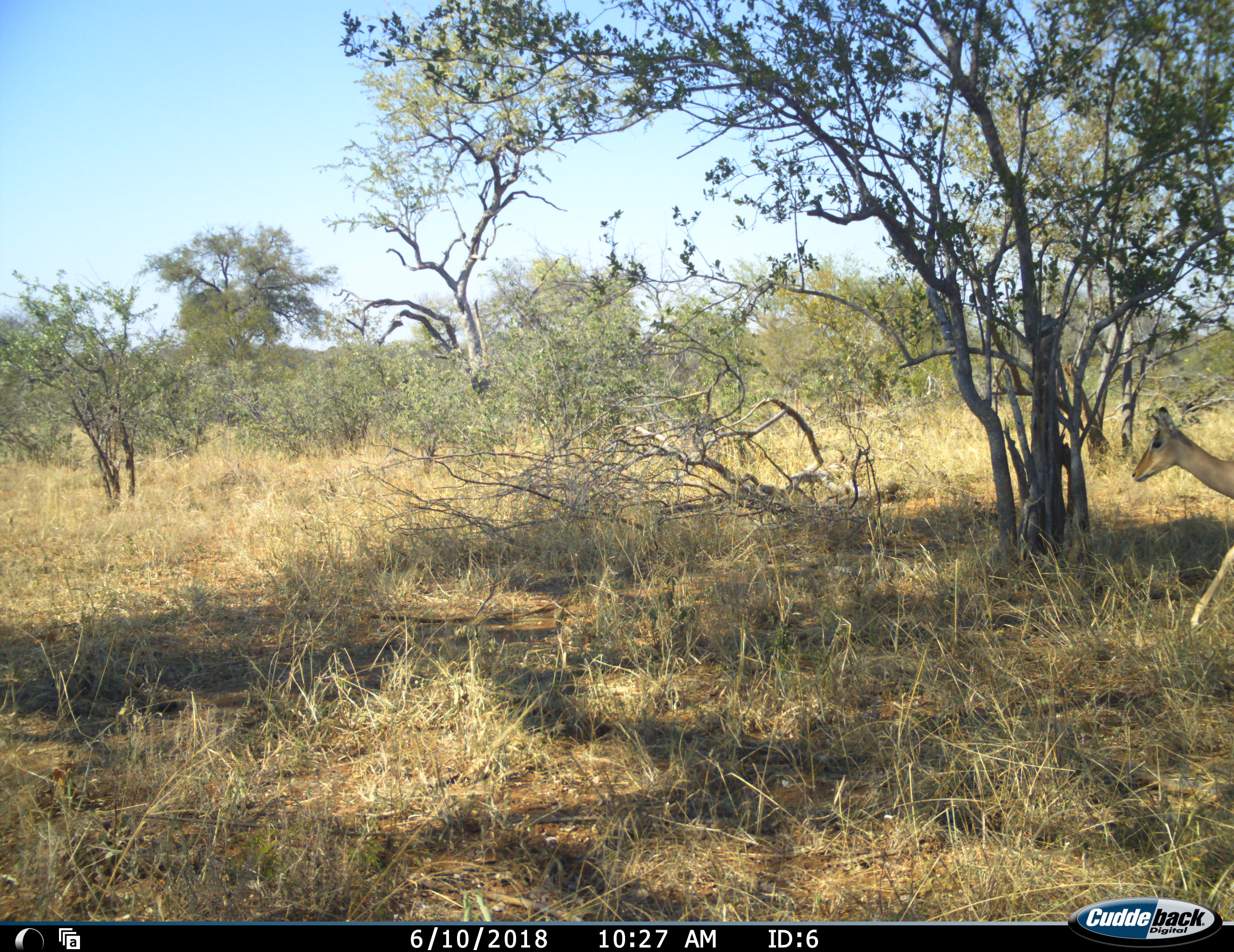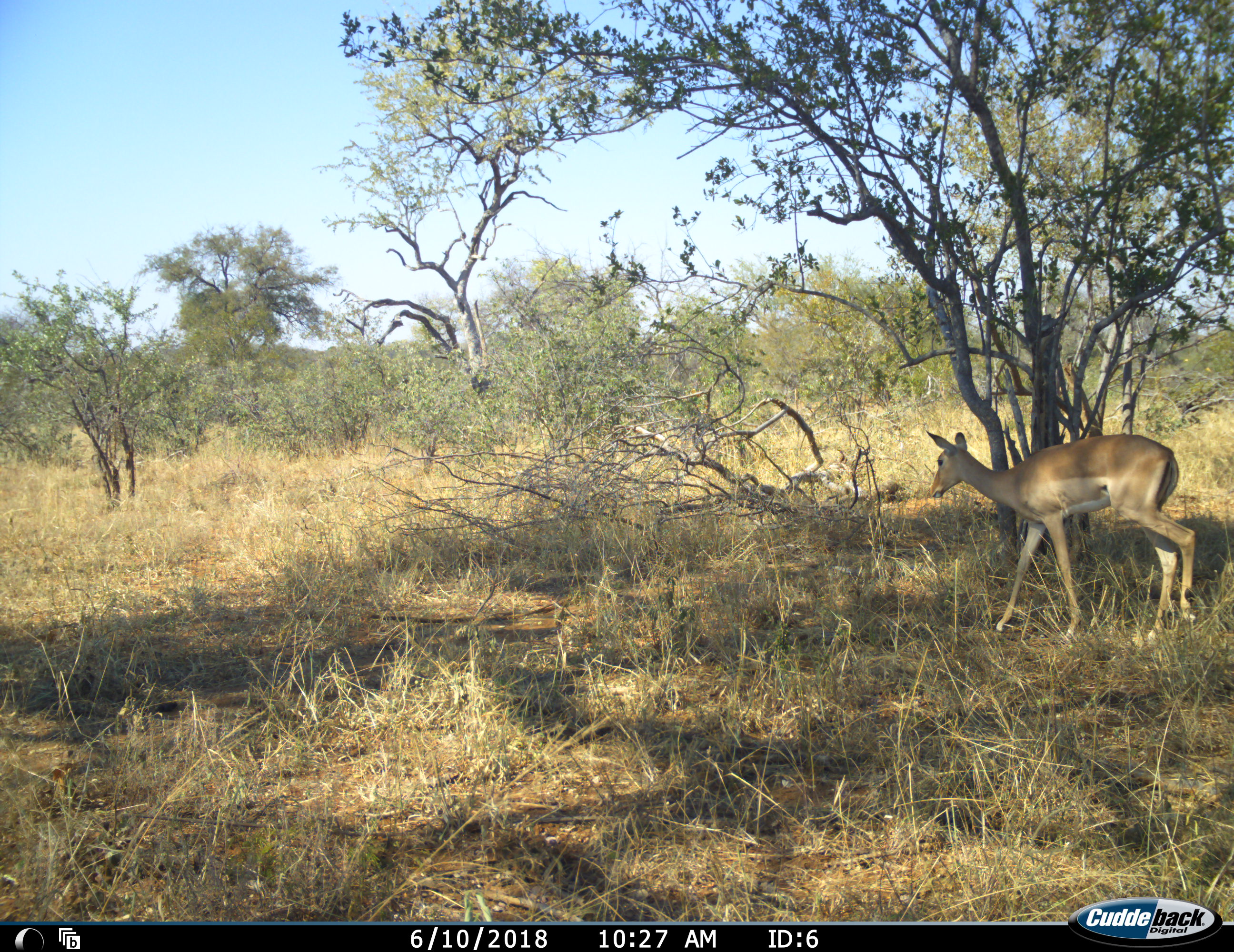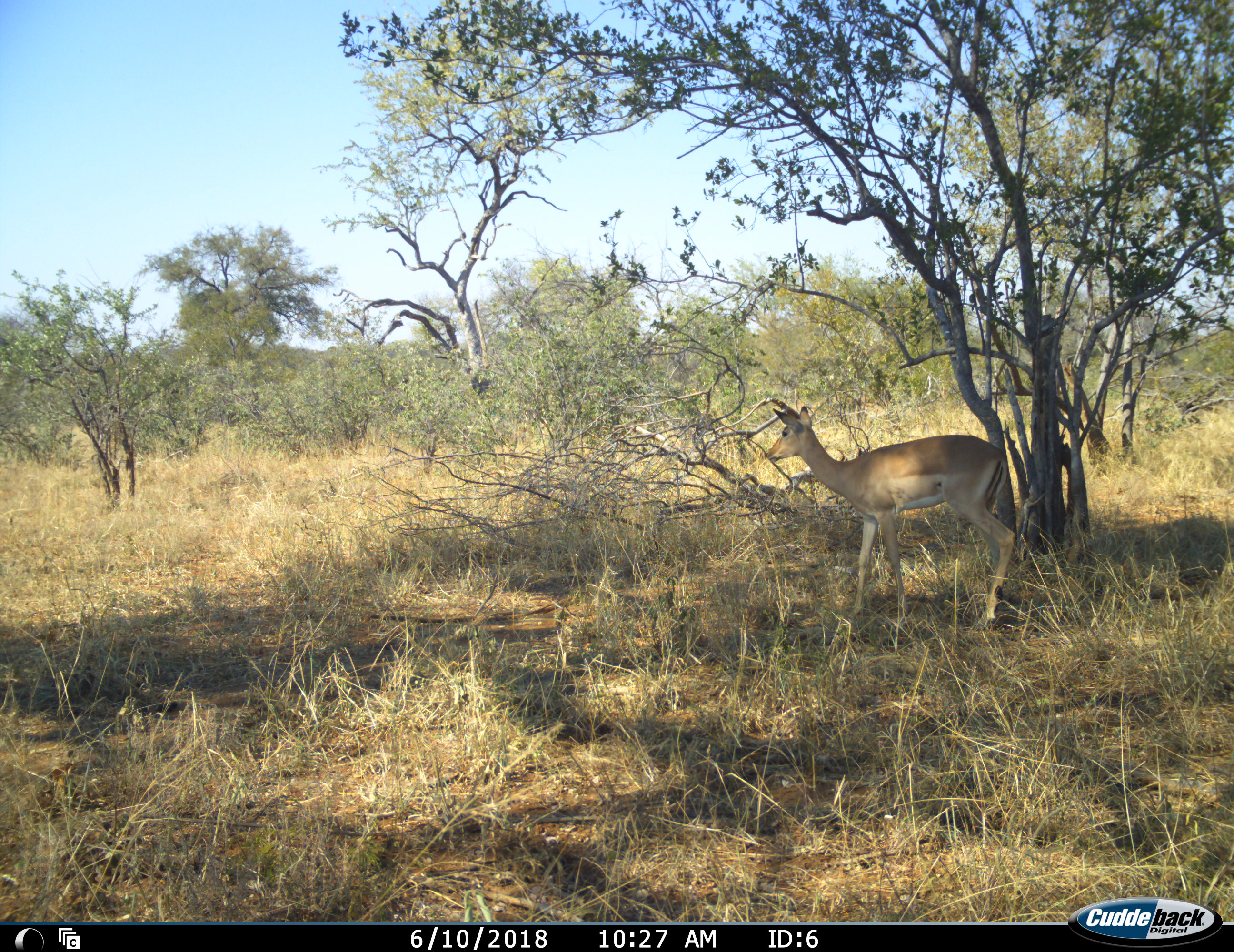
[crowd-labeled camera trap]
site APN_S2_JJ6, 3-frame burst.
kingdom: Animalia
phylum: Chordata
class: Mammalia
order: Artiodactyla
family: Bovidae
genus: Aepyceros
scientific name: Aepyceros melampus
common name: impala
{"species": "impala (Aepyceros melampus)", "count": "1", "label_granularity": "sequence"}